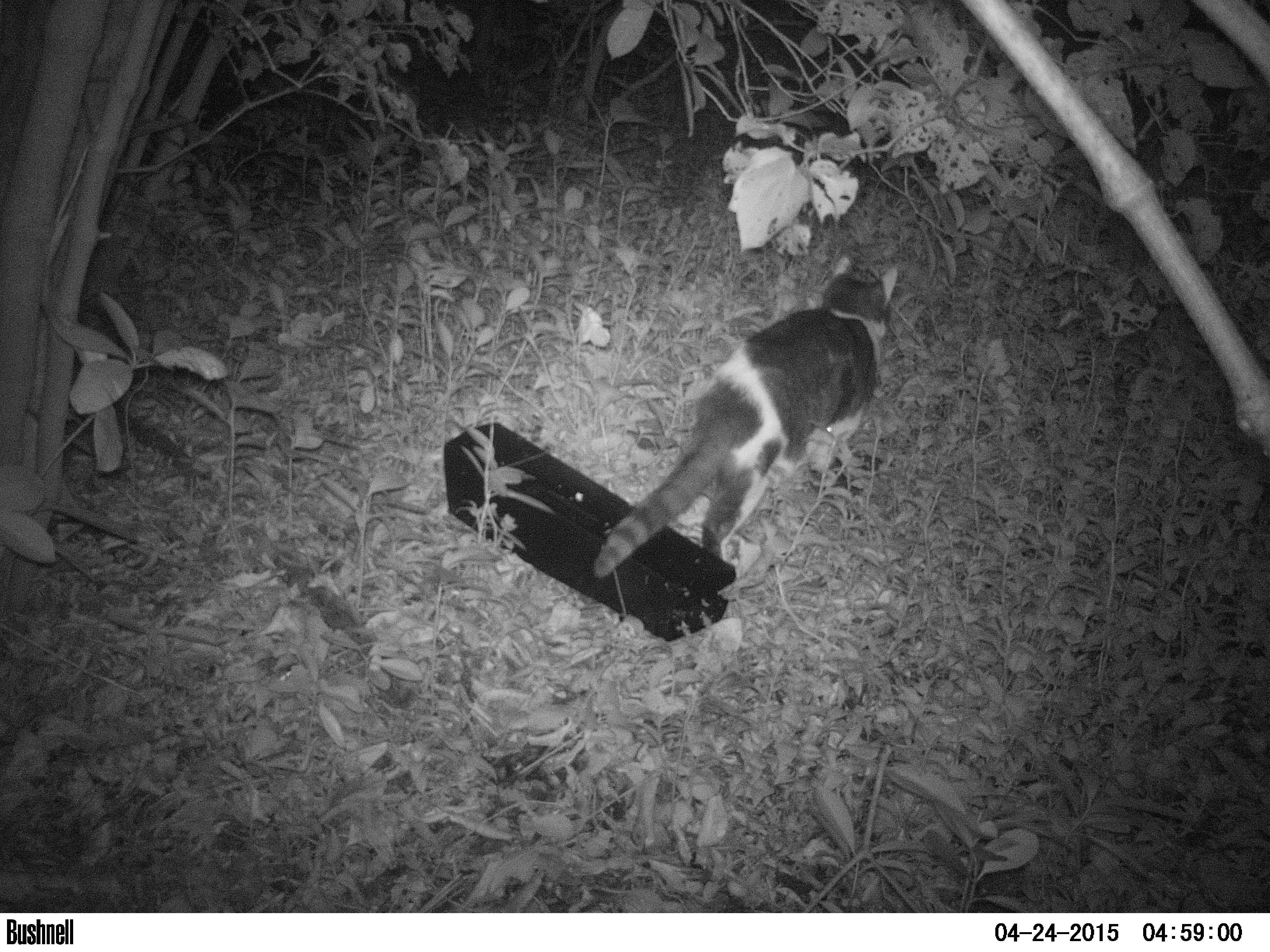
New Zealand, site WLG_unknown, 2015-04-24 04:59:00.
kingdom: Animalia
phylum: Chordata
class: Mammalia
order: Carnivora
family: Felidae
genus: Felis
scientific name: Felis catus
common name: domestic cat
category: cat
Cat (domestic cat) (Felis catus).